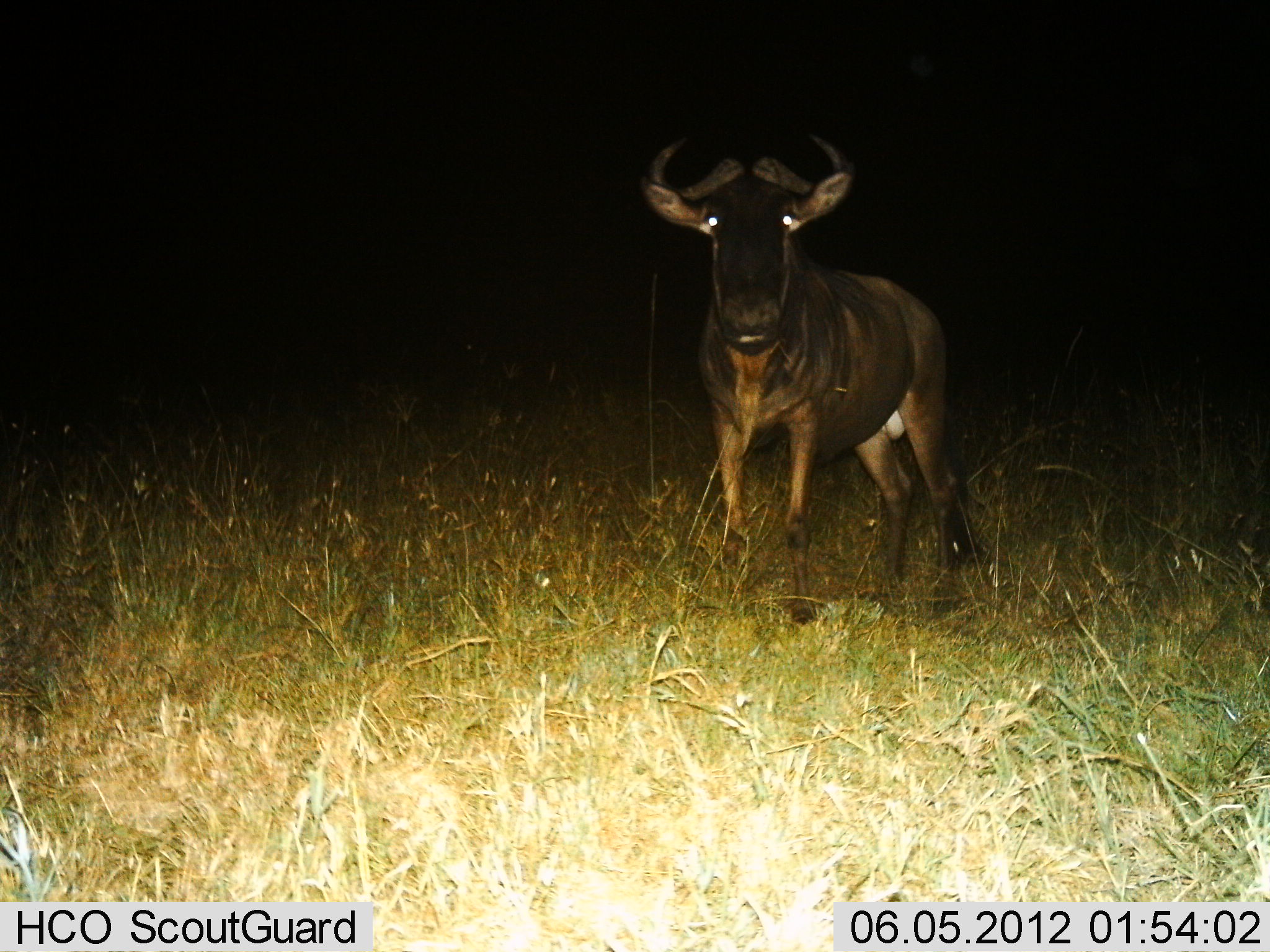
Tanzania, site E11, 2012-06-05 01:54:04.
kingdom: Animalia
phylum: Chordata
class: Mammalia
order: Artiodactyla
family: Bovidae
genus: Connochaetes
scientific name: Connochaetes taurinus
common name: blue wildebeest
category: wildebeest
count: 1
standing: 100%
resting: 0%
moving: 0%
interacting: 0%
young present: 0%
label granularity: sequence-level